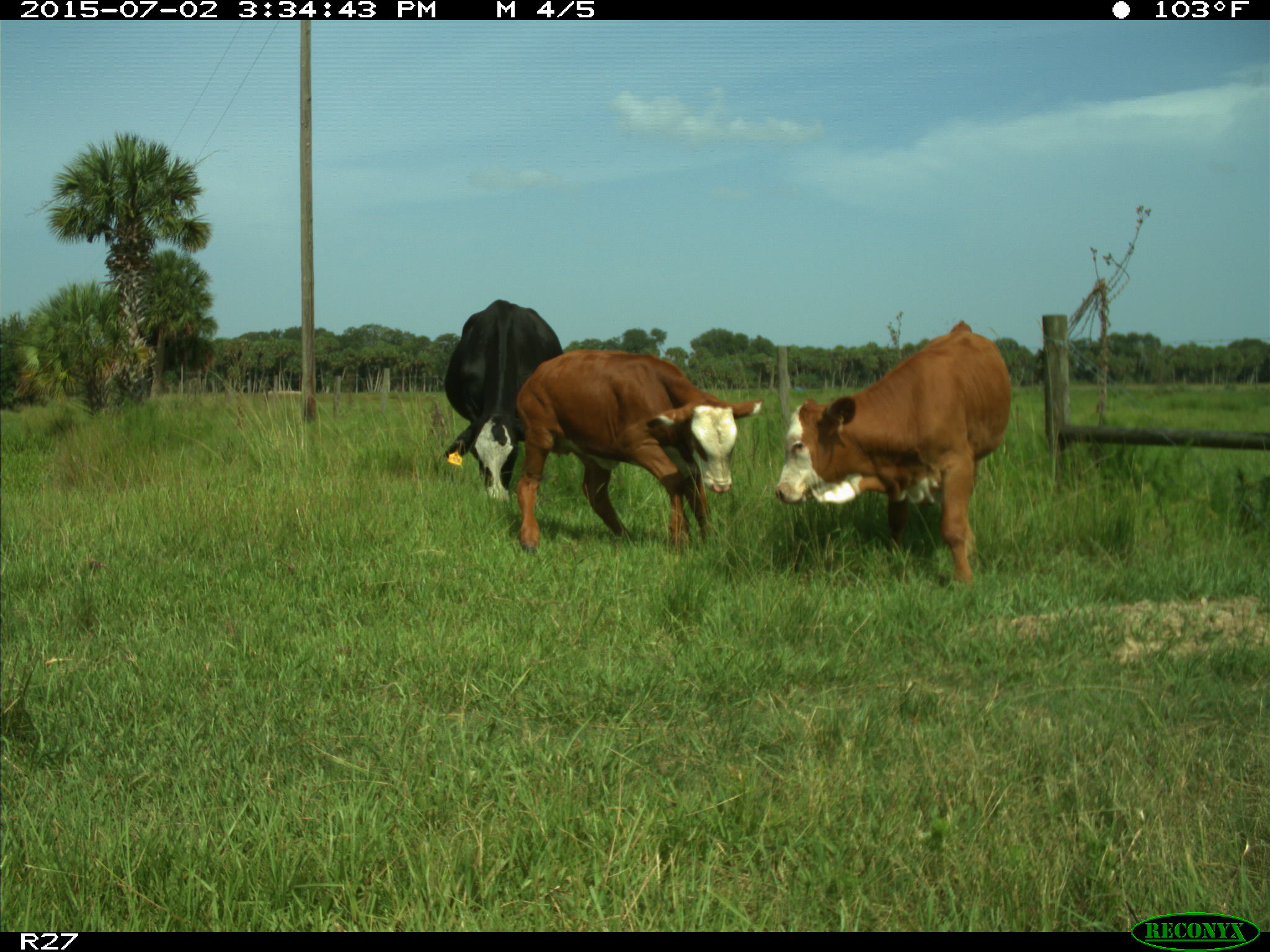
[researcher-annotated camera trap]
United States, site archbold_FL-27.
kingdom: Animalia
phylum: Chordata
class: Mammalia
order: Artiodactyla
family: Bovidae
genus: Bos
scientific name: Bos taurus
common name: domestic cow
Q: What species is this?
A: Bos taurus (domestic cow).